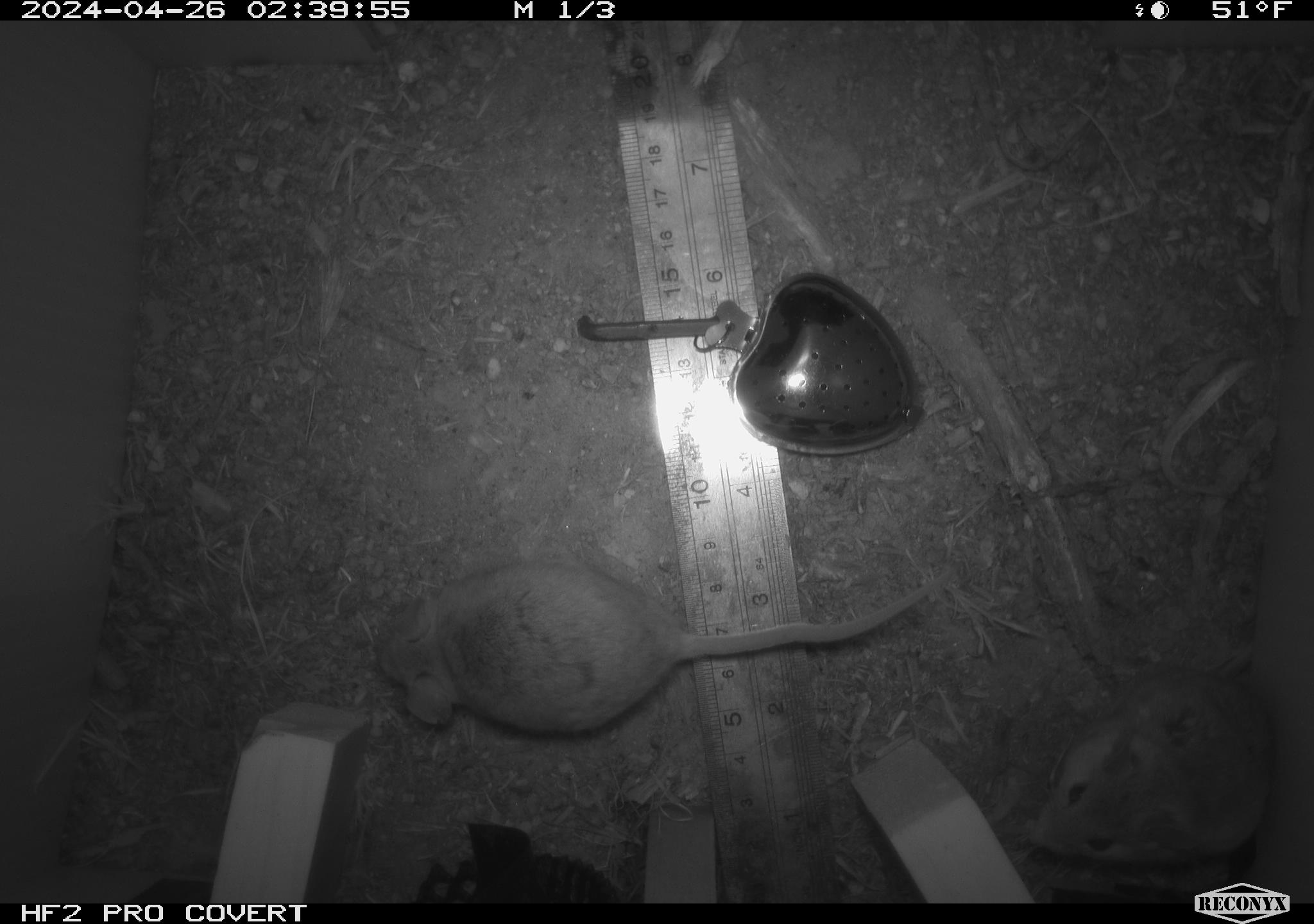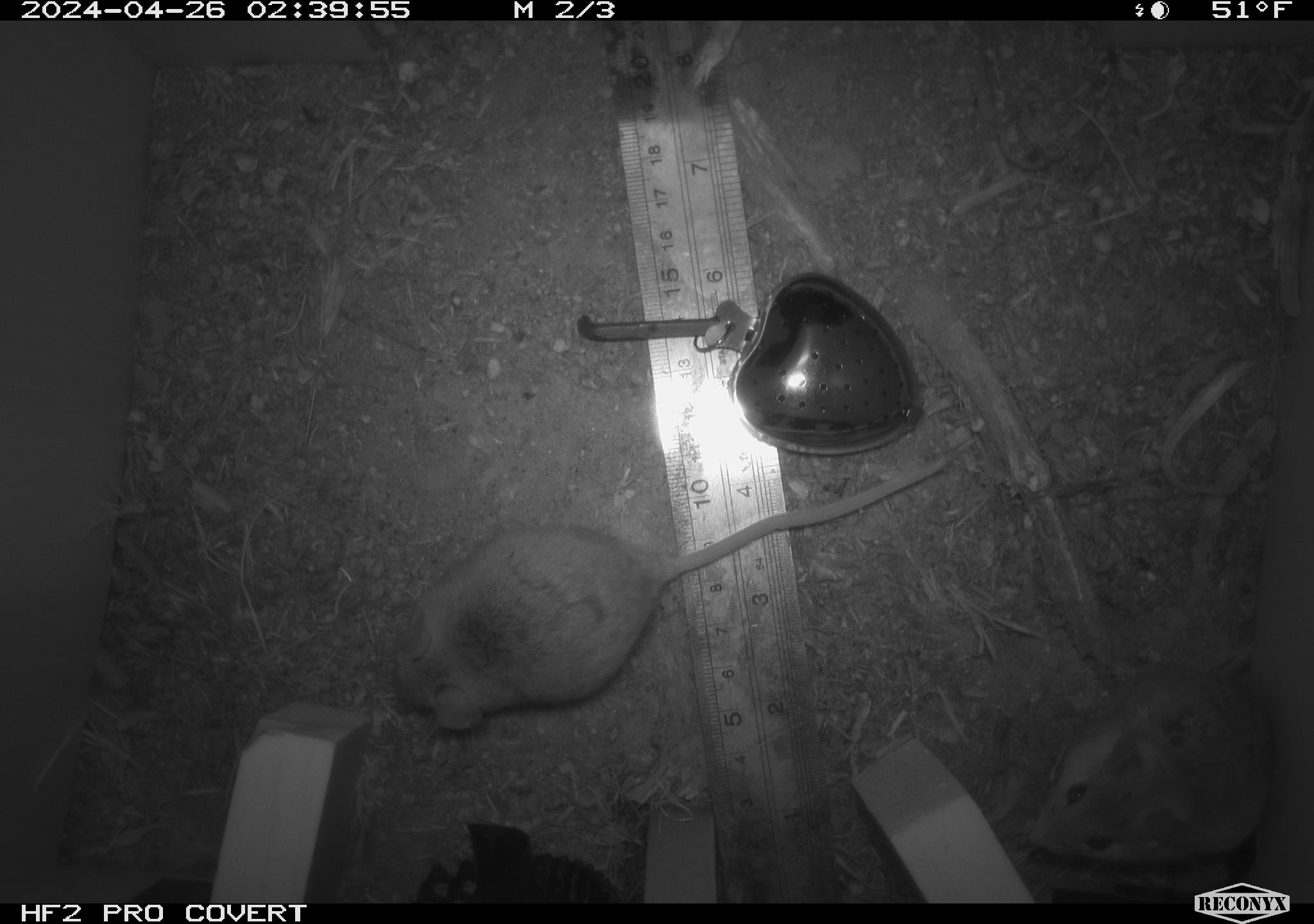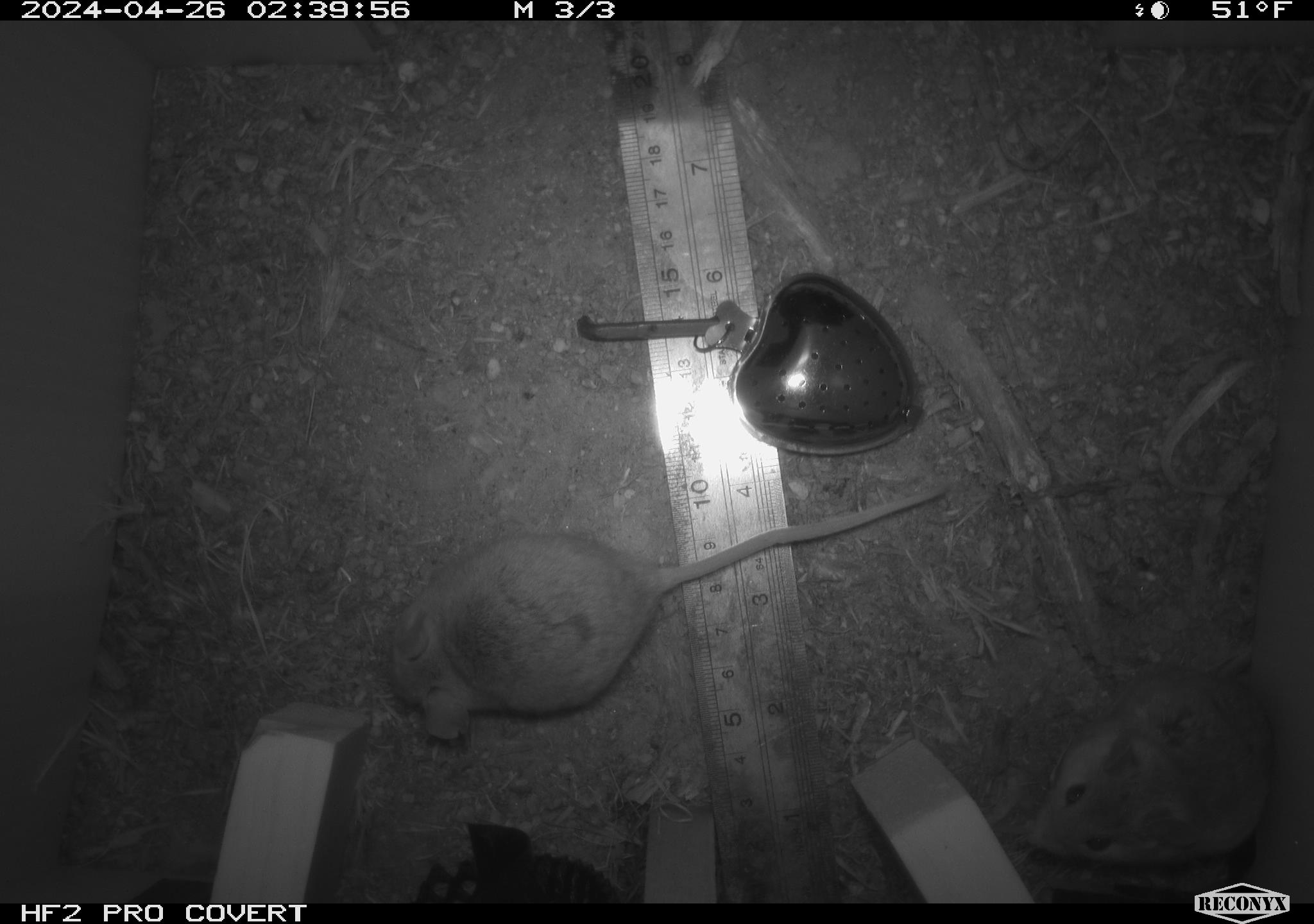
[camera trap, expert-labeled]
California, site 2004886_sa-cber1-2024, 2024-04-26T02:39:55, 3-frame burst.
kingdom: Animalia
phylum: Chordata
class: Mammalia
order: Rodentia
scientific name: Rodentia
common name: mouse species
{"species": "mouse species (Rodentia)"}